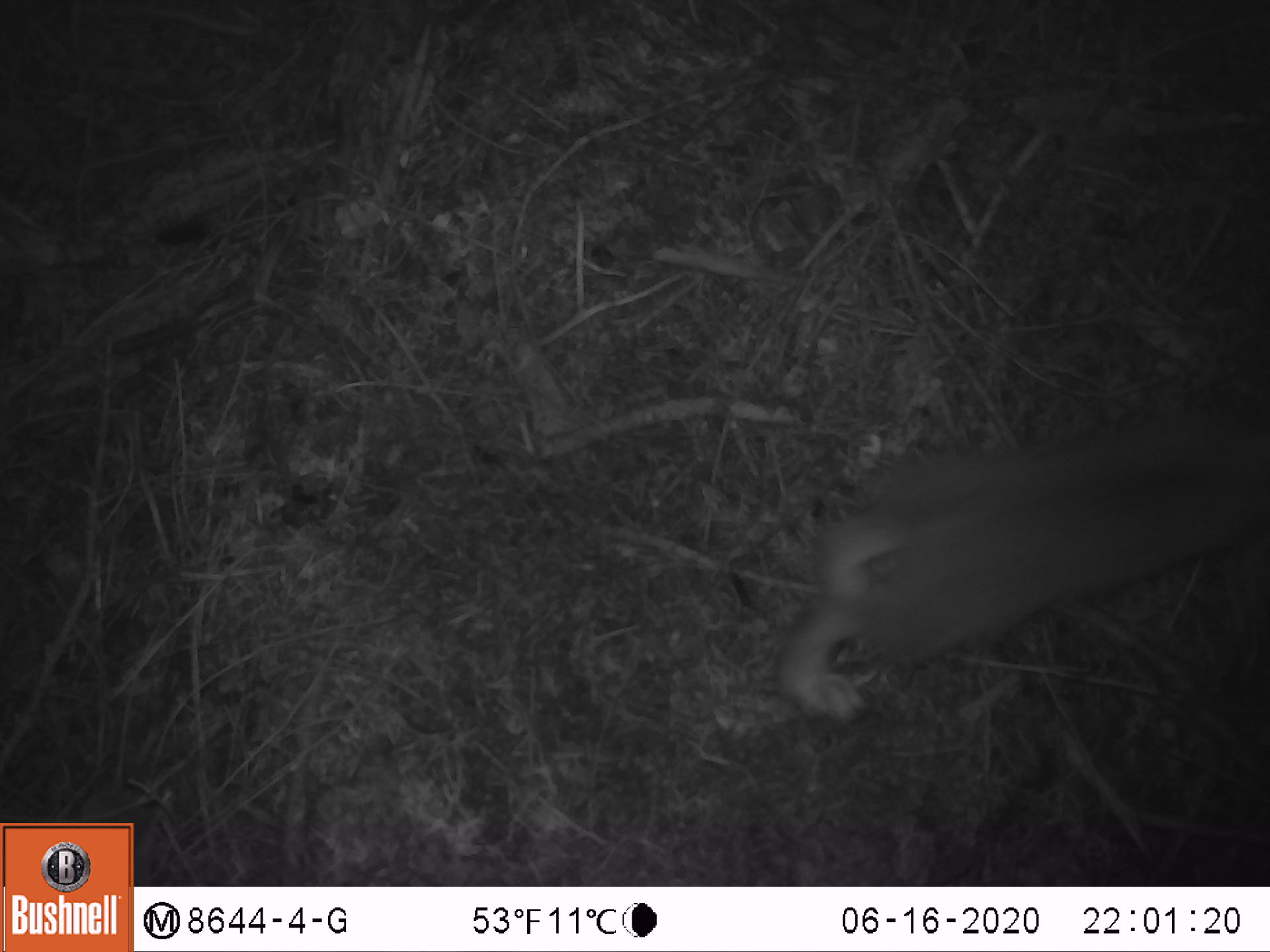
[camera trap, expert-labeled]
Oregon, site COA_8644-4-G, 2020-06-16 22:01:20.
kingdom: Animalia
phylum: Chordata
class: Mammalia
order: Lagomorpha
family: Leporidae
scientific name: Leporidae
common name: hares and rabbits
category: leporidae family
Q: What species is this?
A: Leporidae family (hares and rabbits) (Leporidae).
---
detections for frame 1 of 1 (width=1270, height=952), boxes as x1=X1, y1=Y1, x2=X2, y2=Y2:
leporidae family: x1=776, y1=389, x2=1259, y2=744